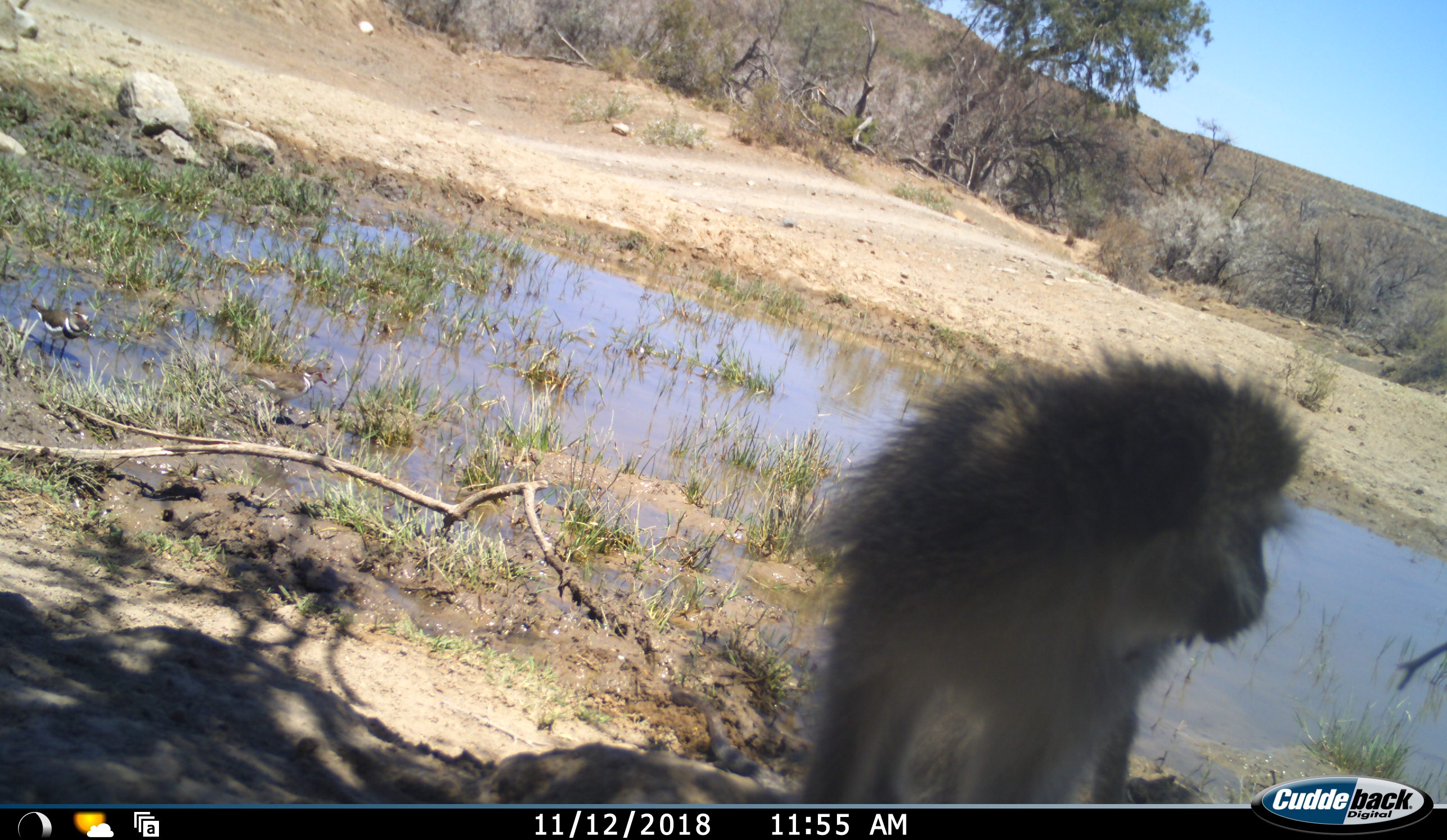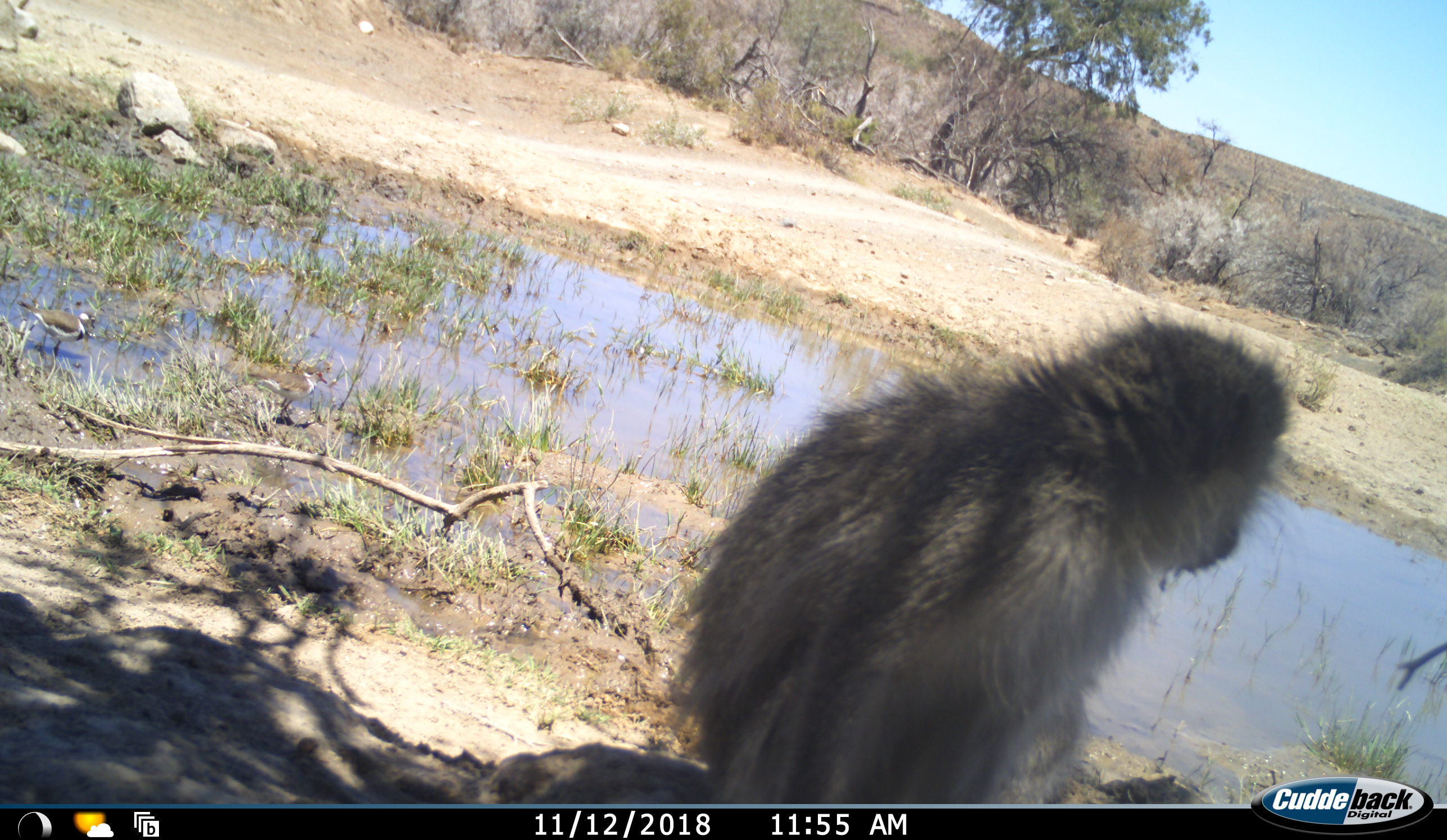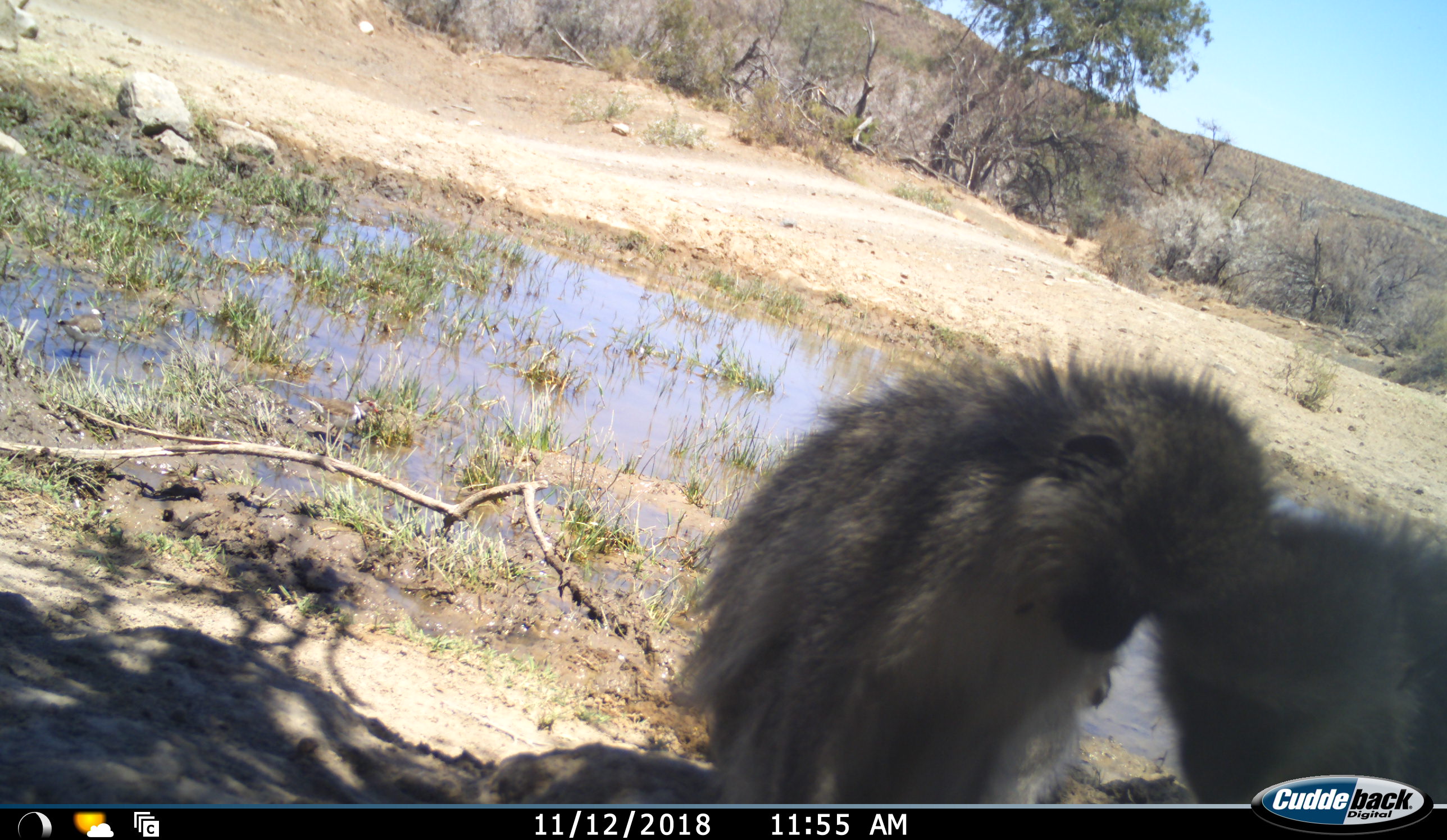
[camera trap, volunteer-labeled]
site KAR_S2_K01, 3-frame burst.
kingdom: Animalia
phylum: Chordata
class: Aves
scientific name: Aves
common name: bird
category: birdother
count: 2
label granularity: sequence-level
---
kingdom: Animalia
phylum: Chordata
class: Mammalia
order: Primates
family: Cercopithecidae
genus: Chlorocebus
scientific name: Chlorocebus pygerythrus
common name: vervet monkey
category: monkeyvervet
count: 2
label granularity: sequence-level